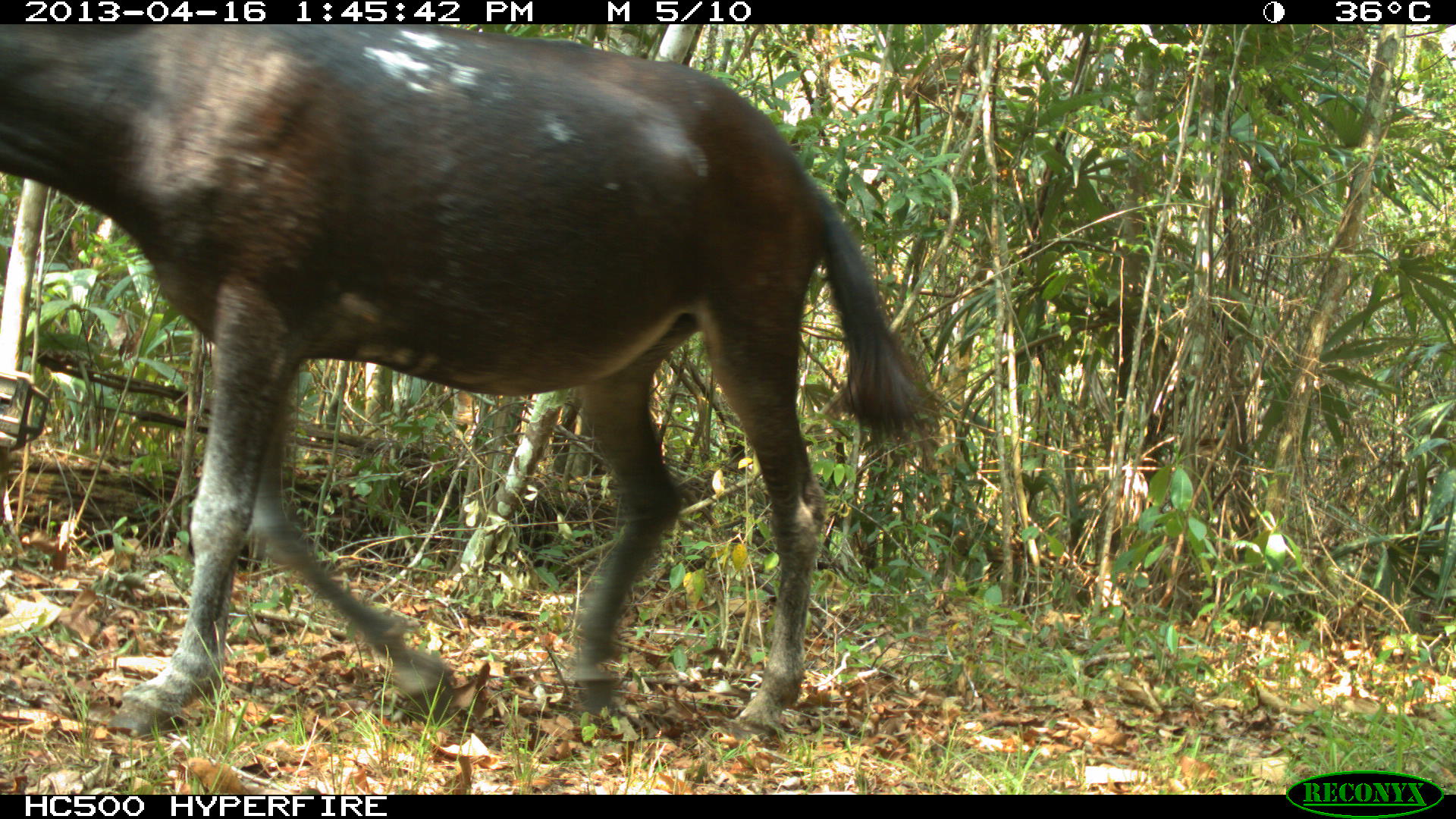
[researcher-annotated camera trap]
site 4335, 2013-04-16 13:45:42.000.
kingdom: Animalia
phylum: Chordata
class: Mammalia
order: Perissodactyla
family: Equidae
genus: Equus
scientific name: Equus ferus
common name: wild horse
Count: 3.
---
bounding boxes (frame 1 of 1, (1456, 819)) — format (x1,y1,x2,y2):
equus ferus: (0,23,932,743)